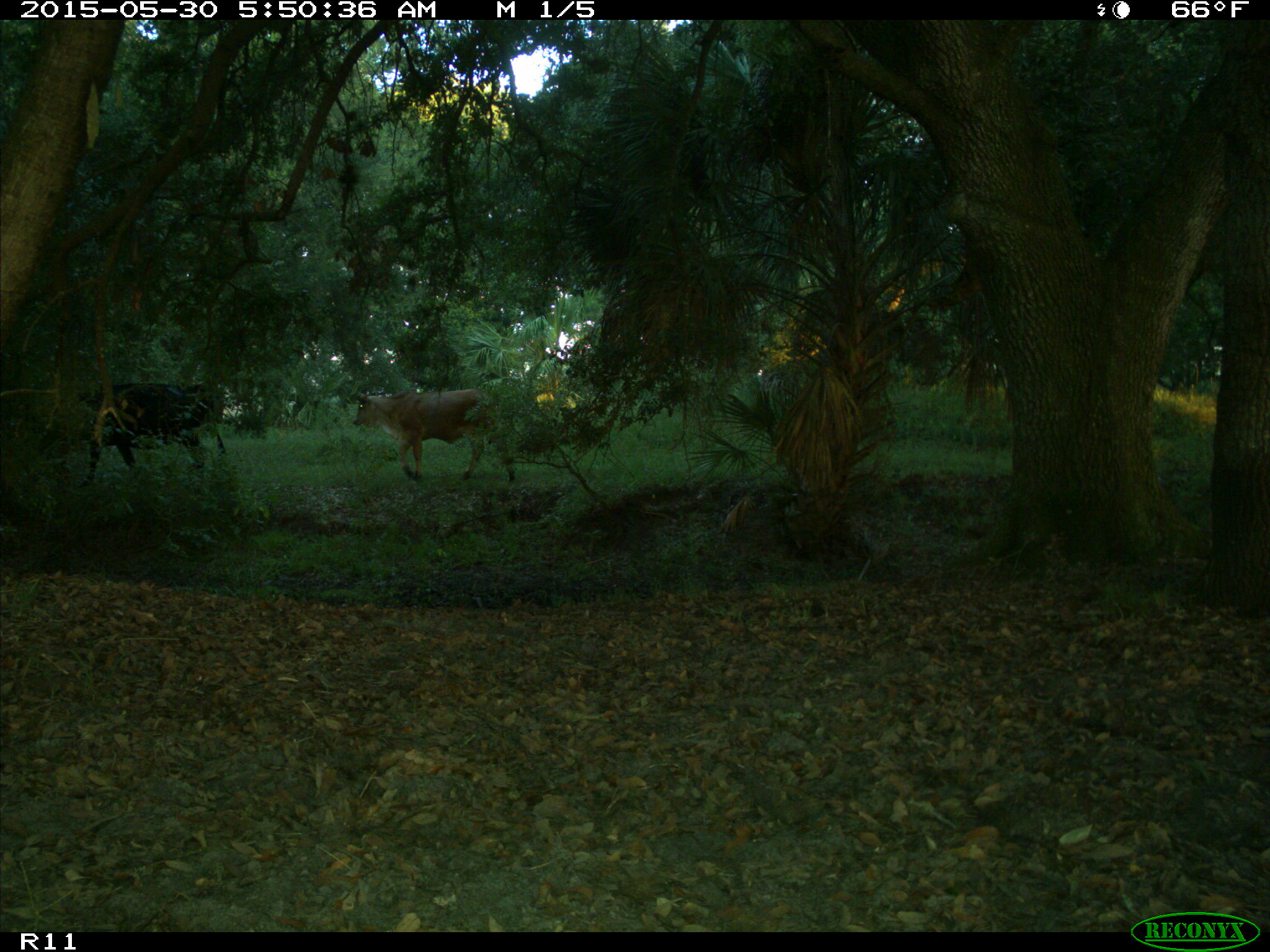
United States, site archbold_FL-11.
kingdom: Animalia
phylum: Chordata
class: Mammalia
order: Artiodactyla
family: Bovidae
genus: Bos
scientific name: Bos taurus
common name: domestic cow